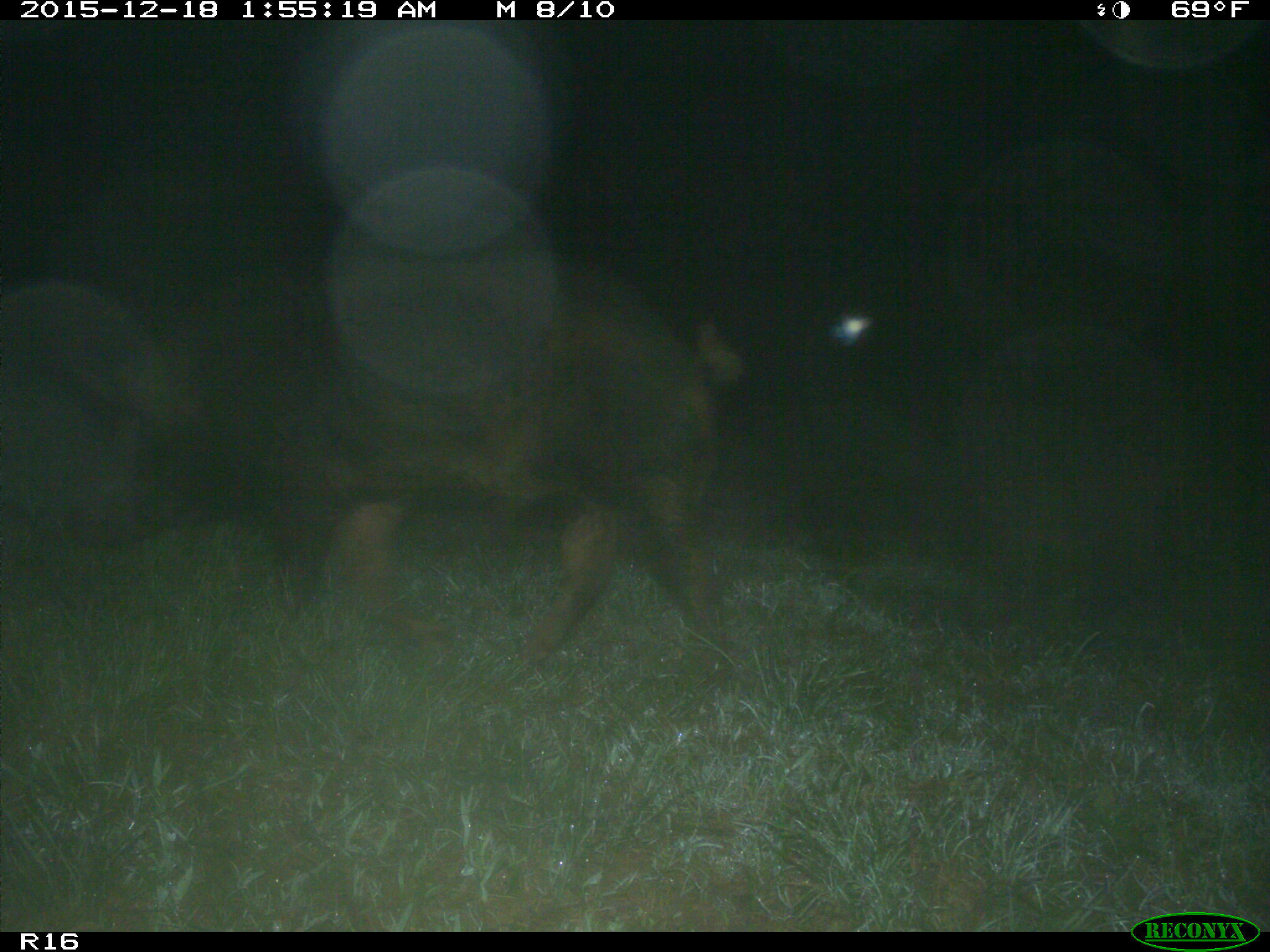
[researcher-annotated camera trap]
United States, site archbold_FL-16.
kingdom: Animalia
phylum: Chordata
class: Mammalia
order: Artiodactyla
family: Suidae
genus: Sus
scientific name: Sus scrofa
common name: wild boar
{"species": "Sus scrofa (wild boar)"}